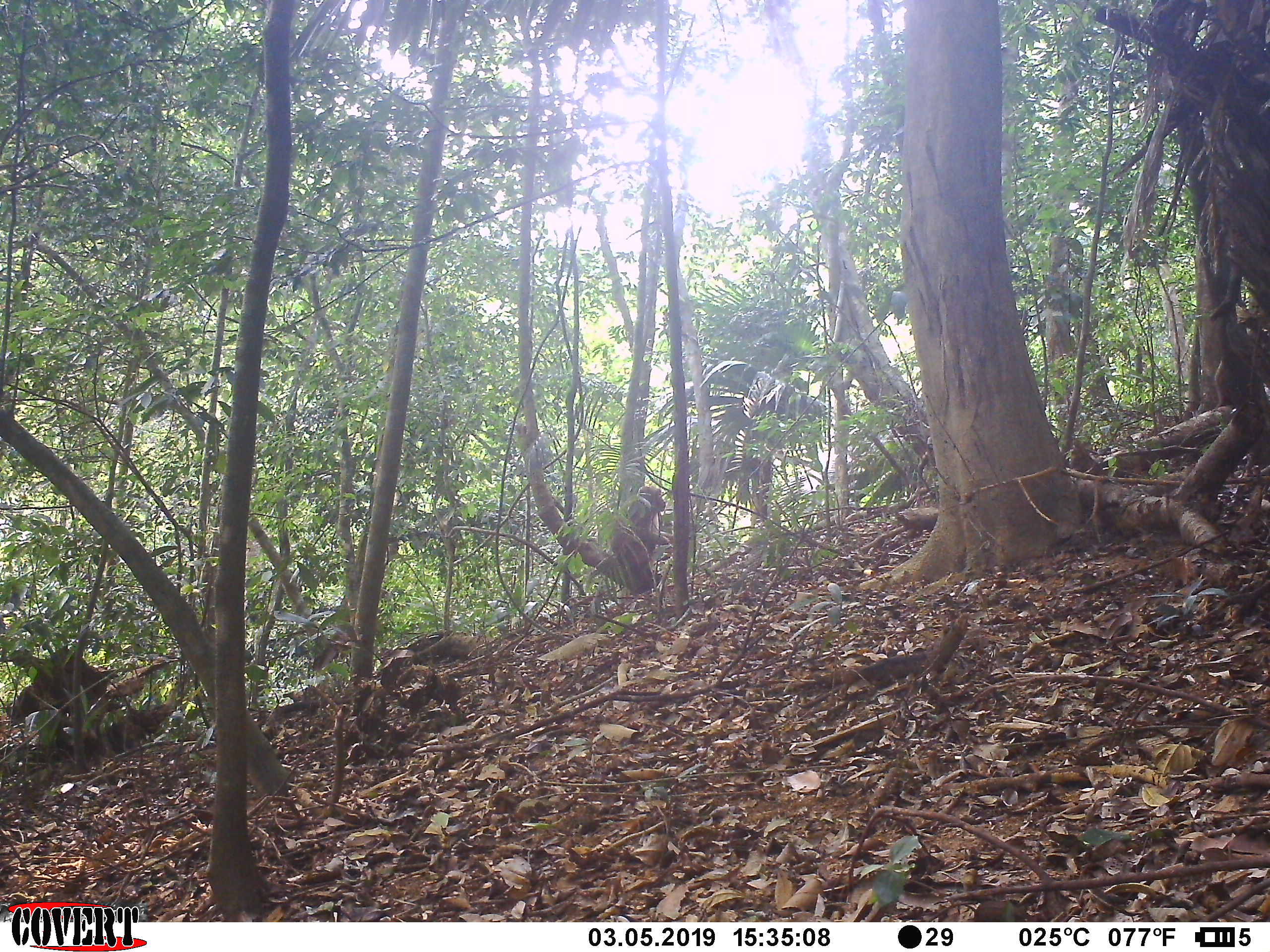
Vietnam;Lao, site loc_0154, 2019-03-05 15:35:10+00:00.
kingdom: Animalia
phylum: Chordata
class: Mammalia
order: Primates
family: Cercopithecidae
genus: Macaca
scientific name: Macaca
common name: macaques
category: assam or rhesus macaque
Assam or rhesus macaque (macaques) (Macaca). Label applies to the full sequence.